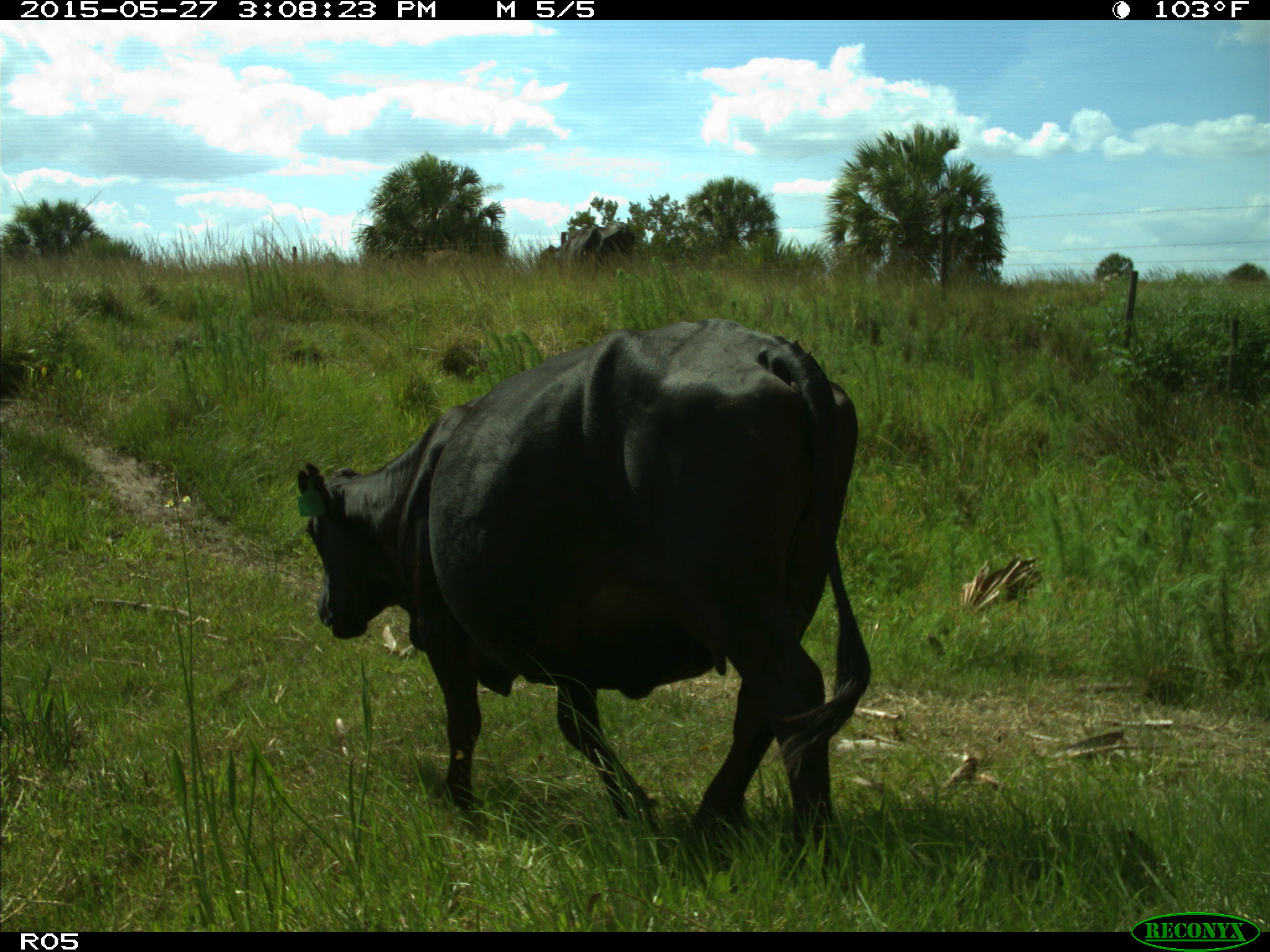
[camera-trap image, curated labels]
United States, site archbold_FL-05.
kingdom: Animalia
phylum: Chordata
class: Mammalia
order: Artiodactyla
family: Bovidae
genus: Bos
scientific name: Bos taurus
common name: domestic cow